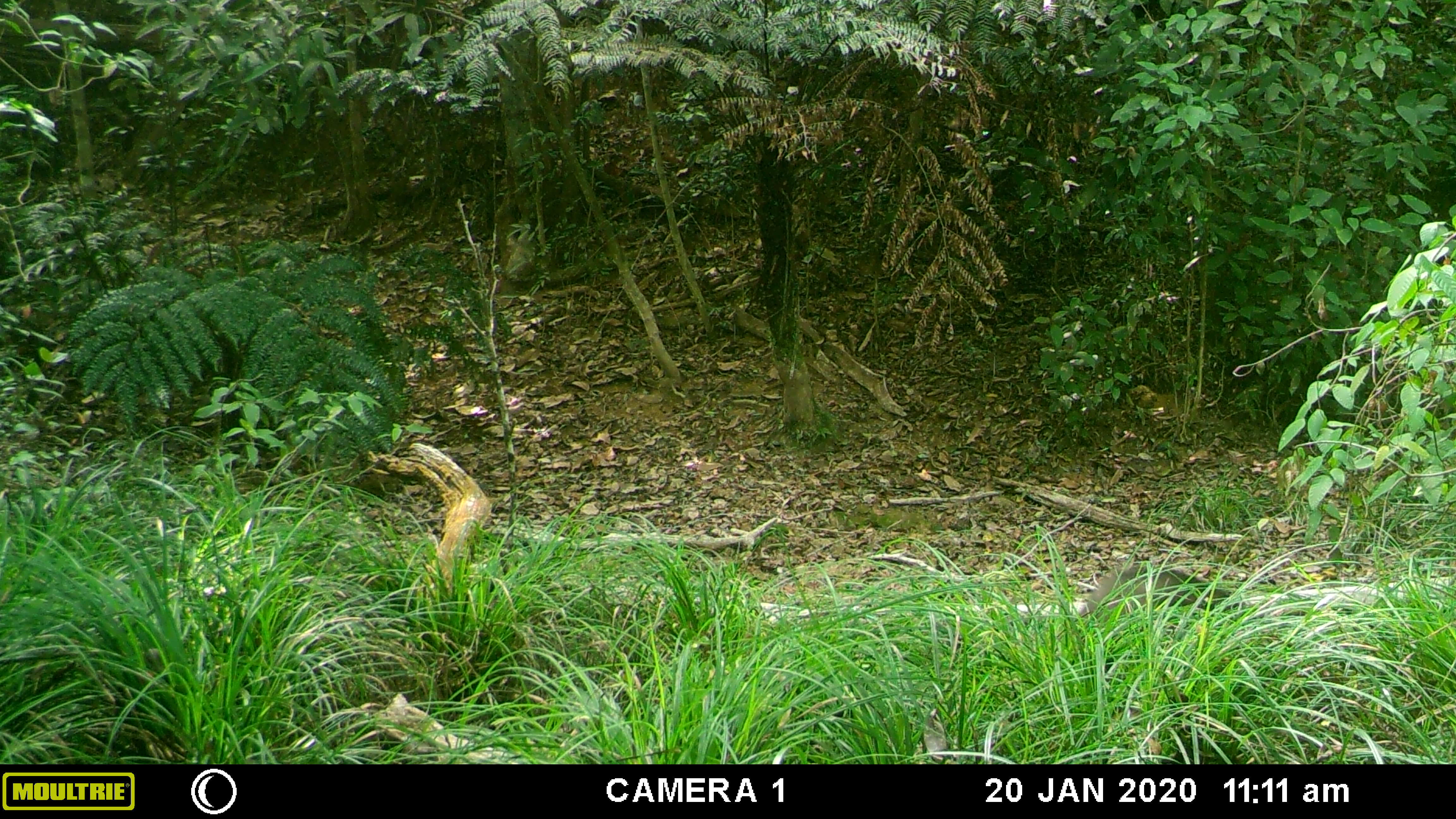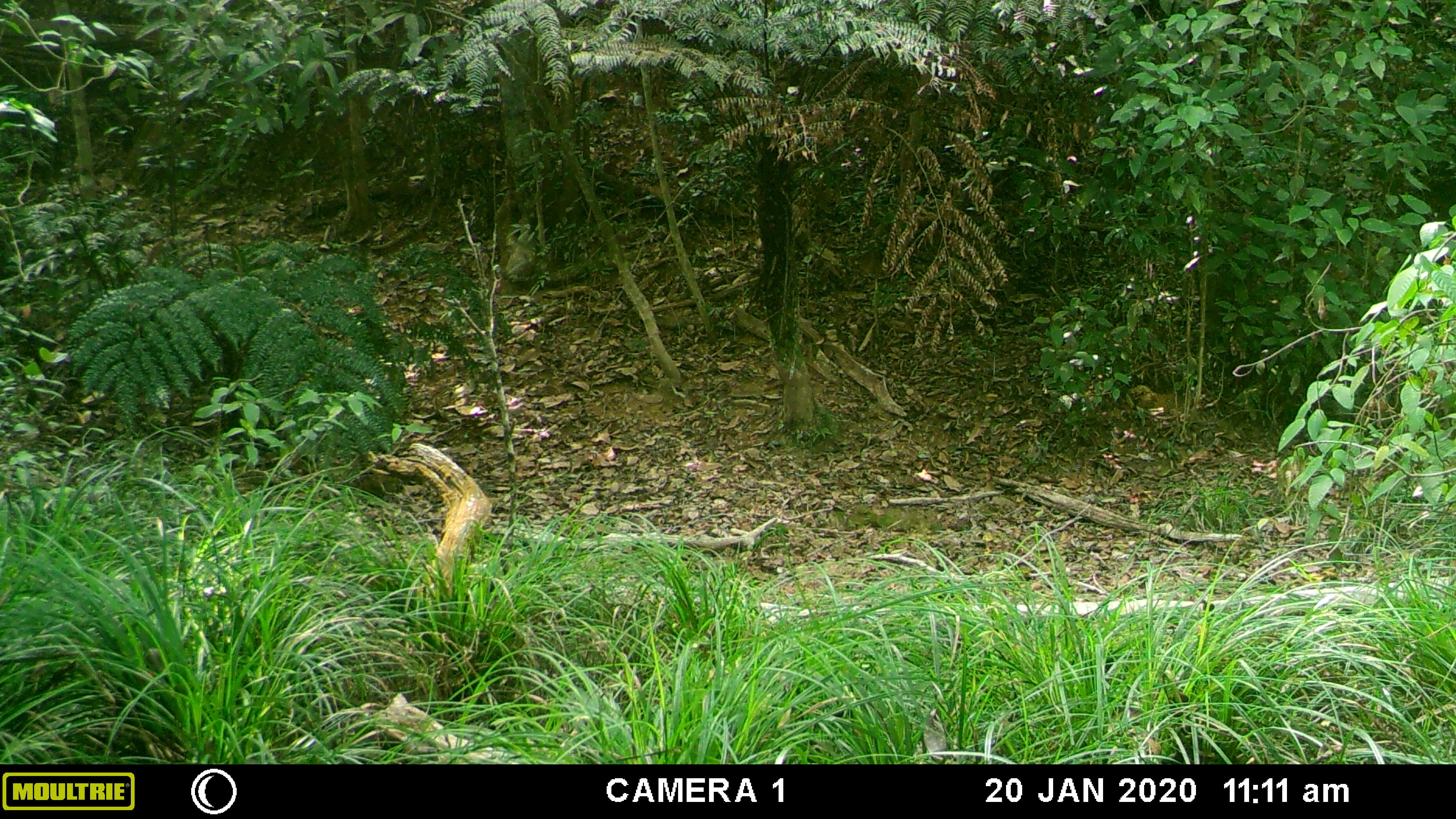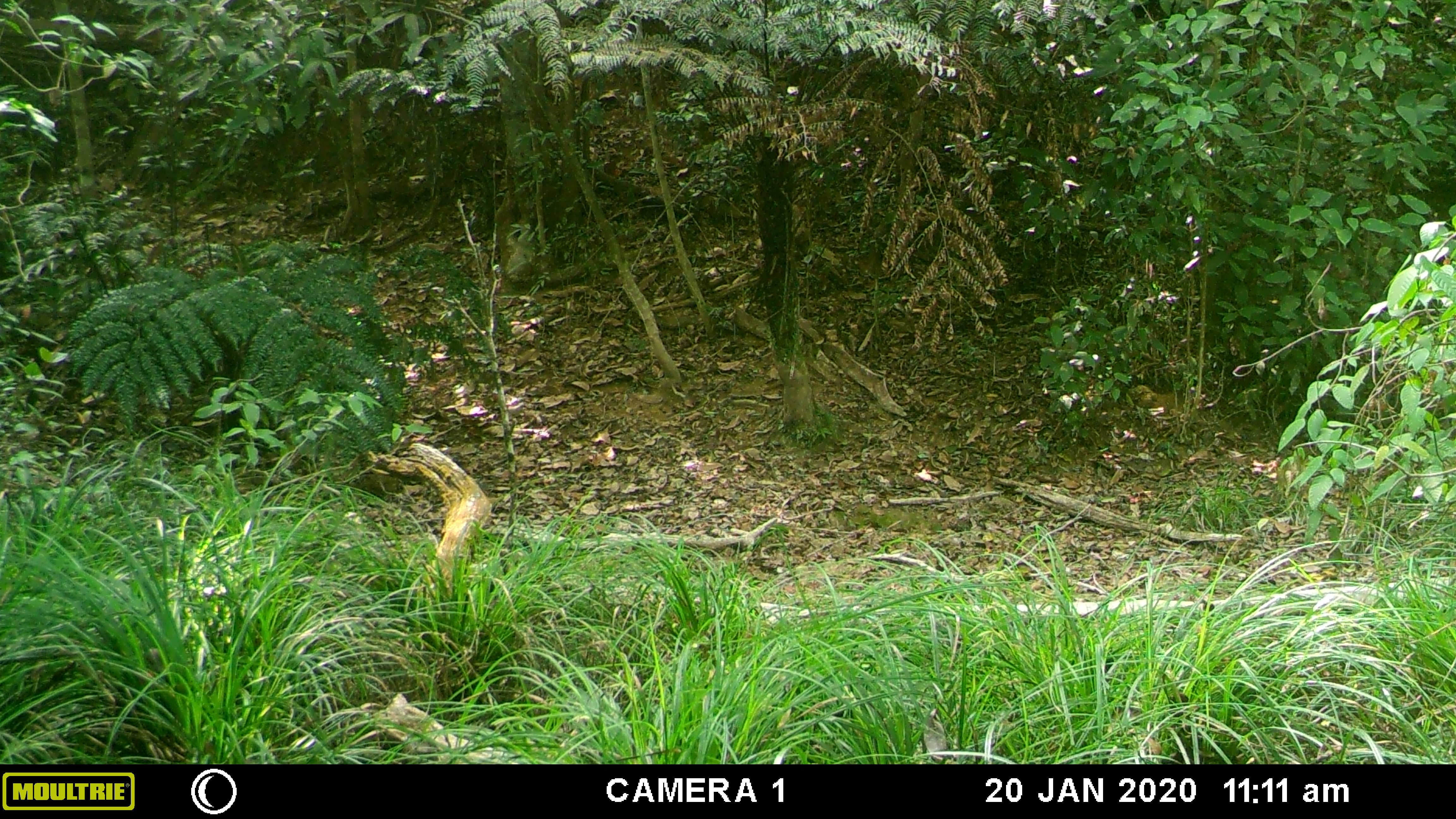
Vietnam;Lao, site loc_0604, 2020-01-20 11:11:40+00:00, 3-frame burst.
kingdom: Animalia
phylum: Chordata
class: Mammalia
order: Artiodactyla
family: Suidae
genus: Sus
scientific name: Sus scrofa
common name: eurasian wild pig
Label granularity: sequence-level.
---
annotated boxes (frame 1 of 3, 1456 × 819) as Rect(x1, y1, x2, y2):
eurasian wild pig: Rect(1079, 565, 1239, 611)